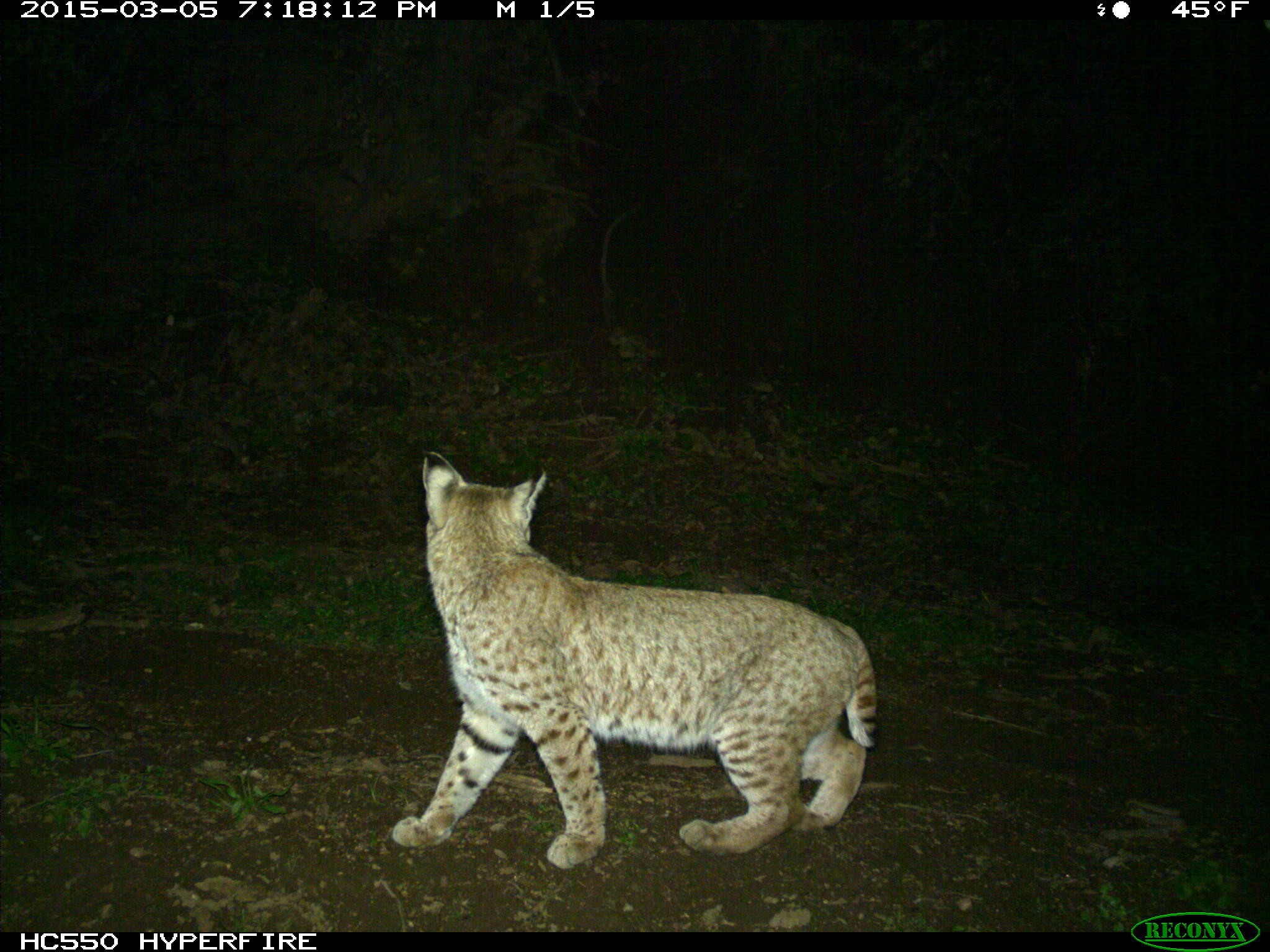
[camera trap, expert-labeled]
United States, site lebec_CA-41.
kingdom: Animalia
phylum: Chordata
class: Mammalia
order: Carnivora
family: Felidae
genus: Lynx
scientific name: Lynx rufus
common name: bobcat